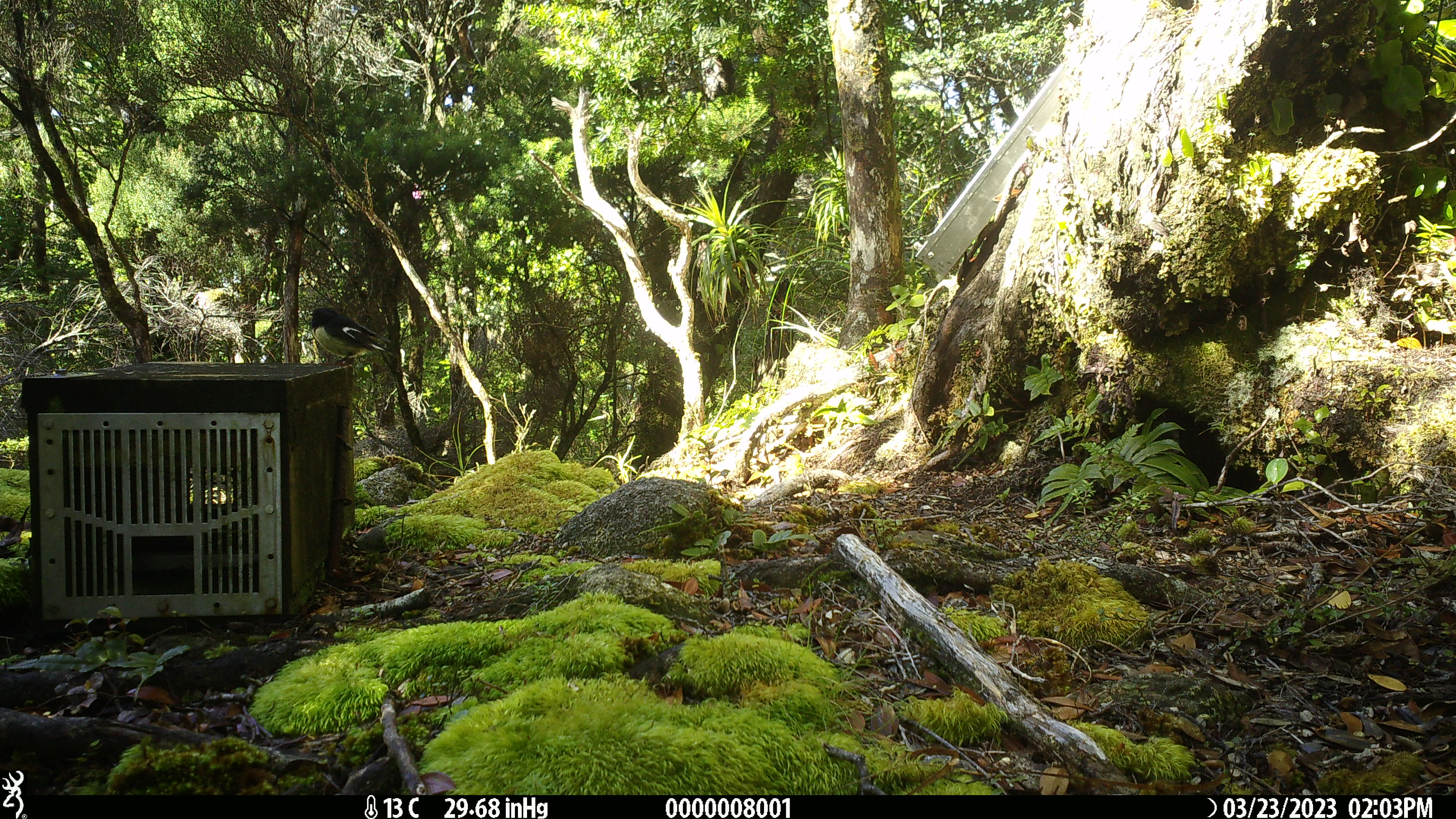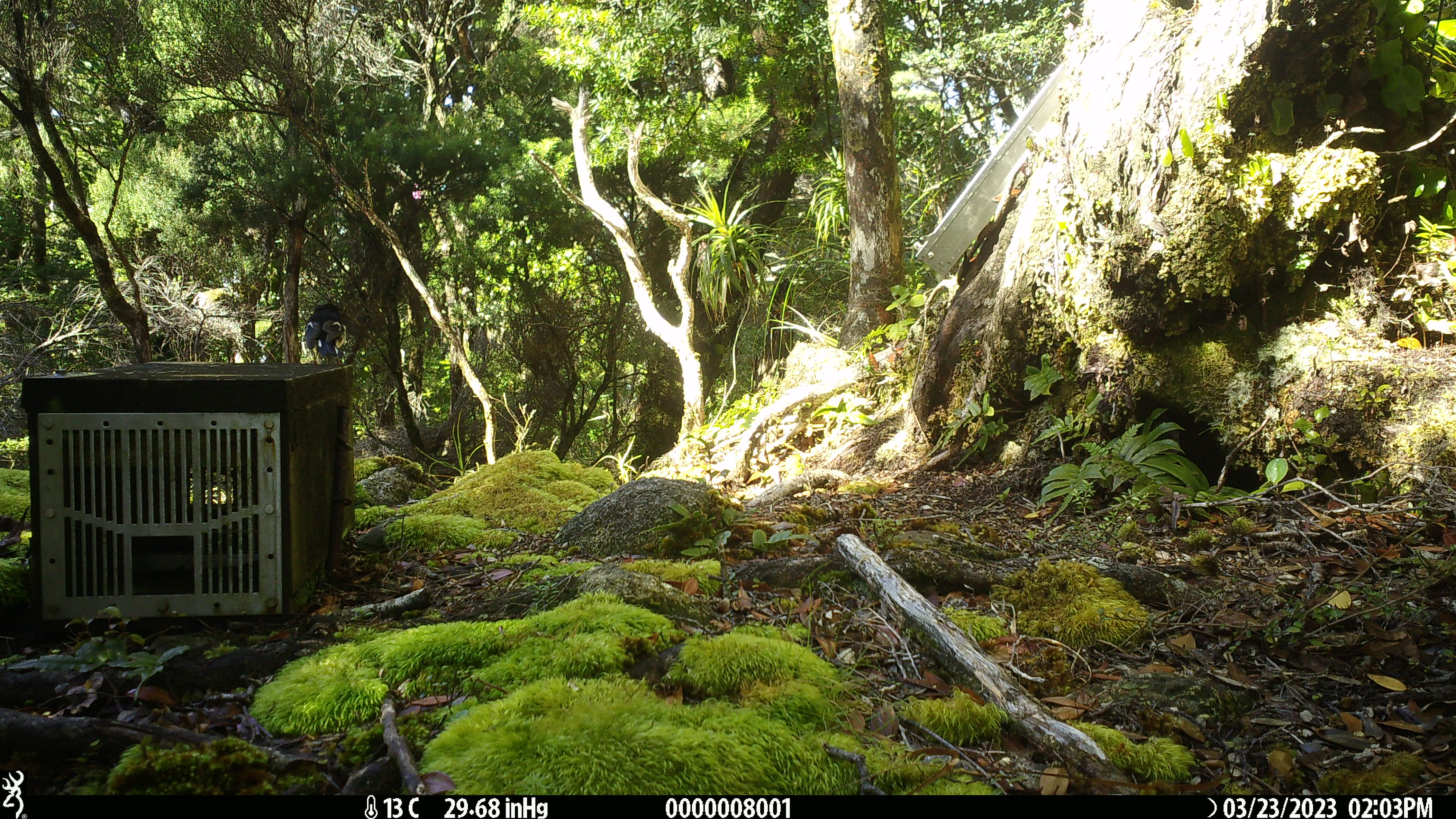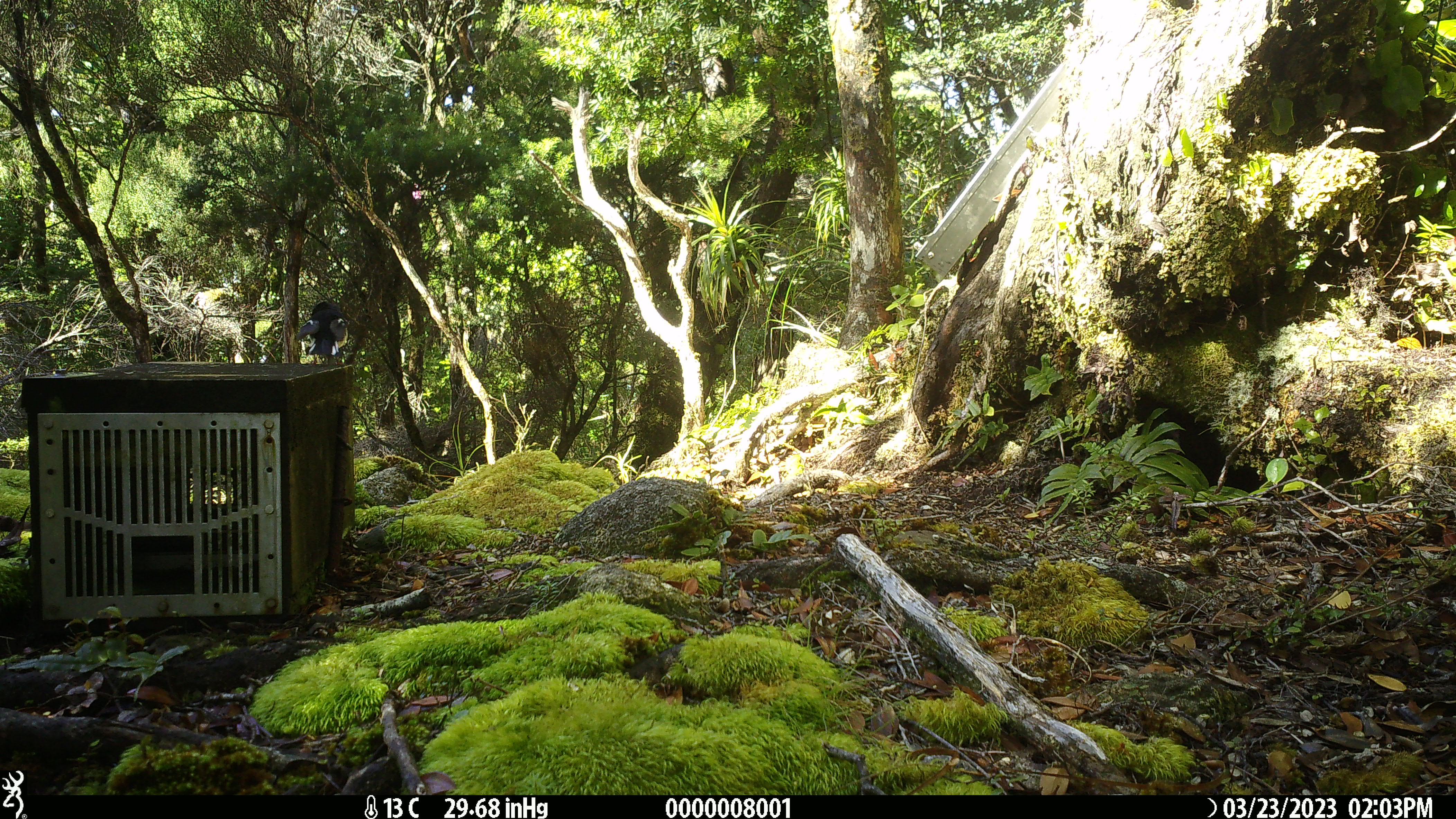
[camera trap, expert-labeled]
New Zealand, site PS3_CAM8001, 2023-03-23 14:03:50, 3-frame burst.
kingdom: Animalia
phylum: Chordata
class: Aves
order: Passeriformes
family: Petroicidae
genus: Petroica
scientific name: Petroica macrocephala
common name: tomtit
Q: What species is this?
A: Tomtit (Petroica macrocephala).